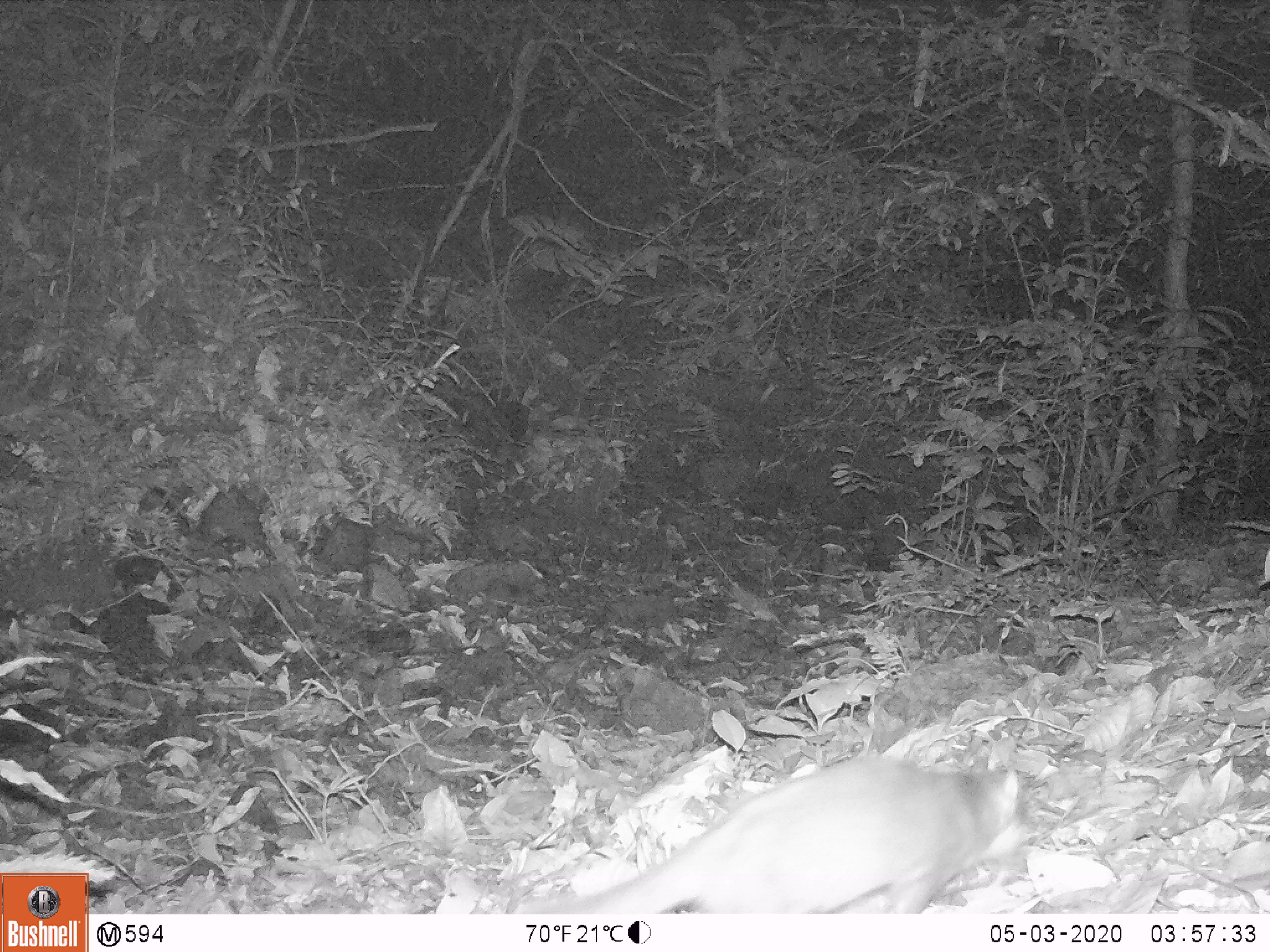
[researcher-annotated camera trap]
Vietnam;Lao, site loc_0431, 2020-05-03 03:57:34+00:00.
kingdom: Animalia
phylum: Chordata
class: Mammalia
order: Carnivora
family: Mustelidae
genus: Melogale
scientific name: Melogale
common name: ferret badger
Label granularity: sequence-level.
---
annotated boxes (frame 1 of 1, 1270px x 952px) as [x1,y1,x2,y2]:
ferret badger: [522,752,1018,914]